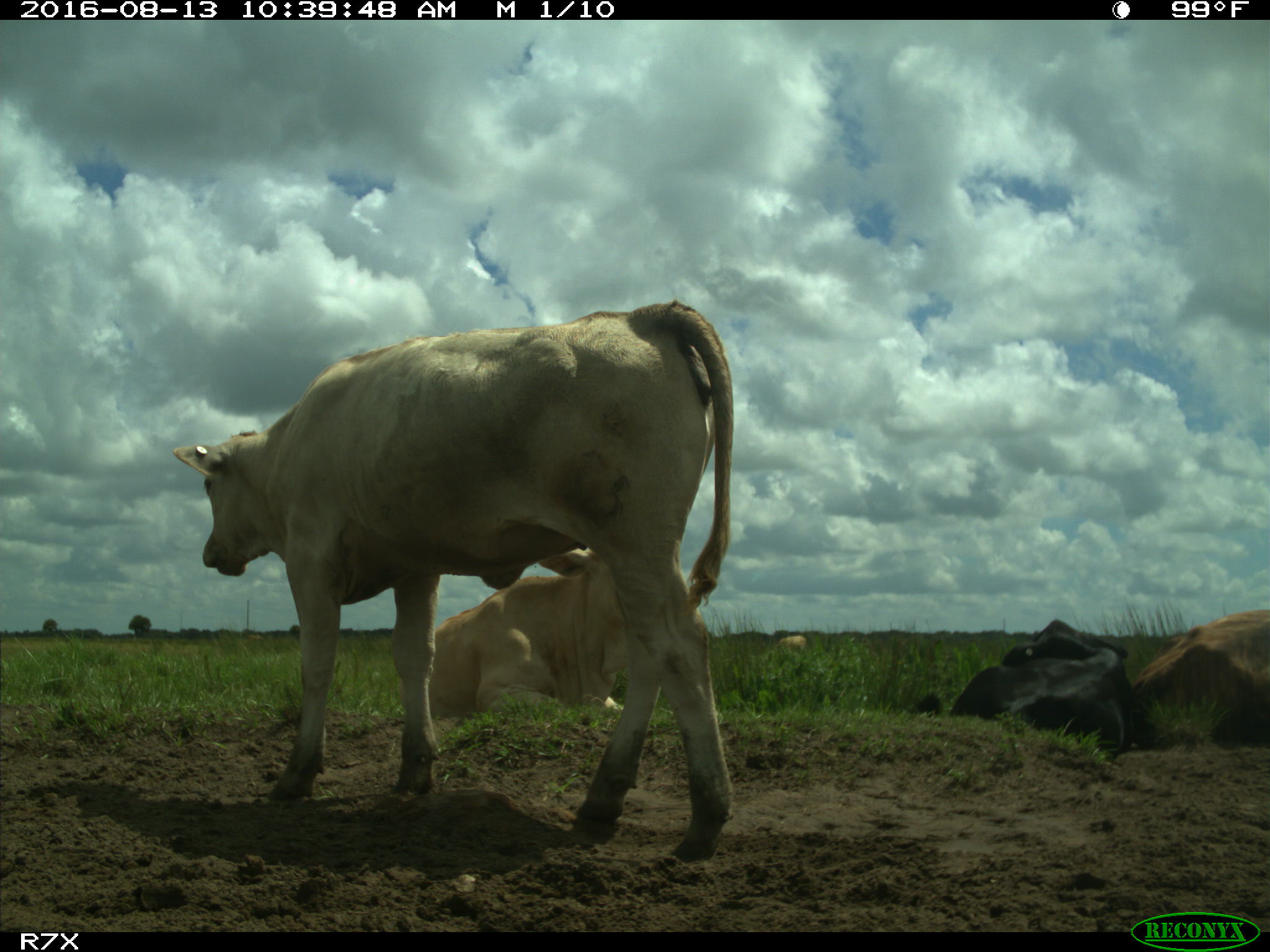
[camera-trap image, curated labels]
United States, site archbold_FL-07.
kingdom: Animalia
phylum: Chordata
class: Mammalia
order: Artiodactyla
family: Bovidae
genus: Bos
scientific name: Bos taurus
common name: domestic cow